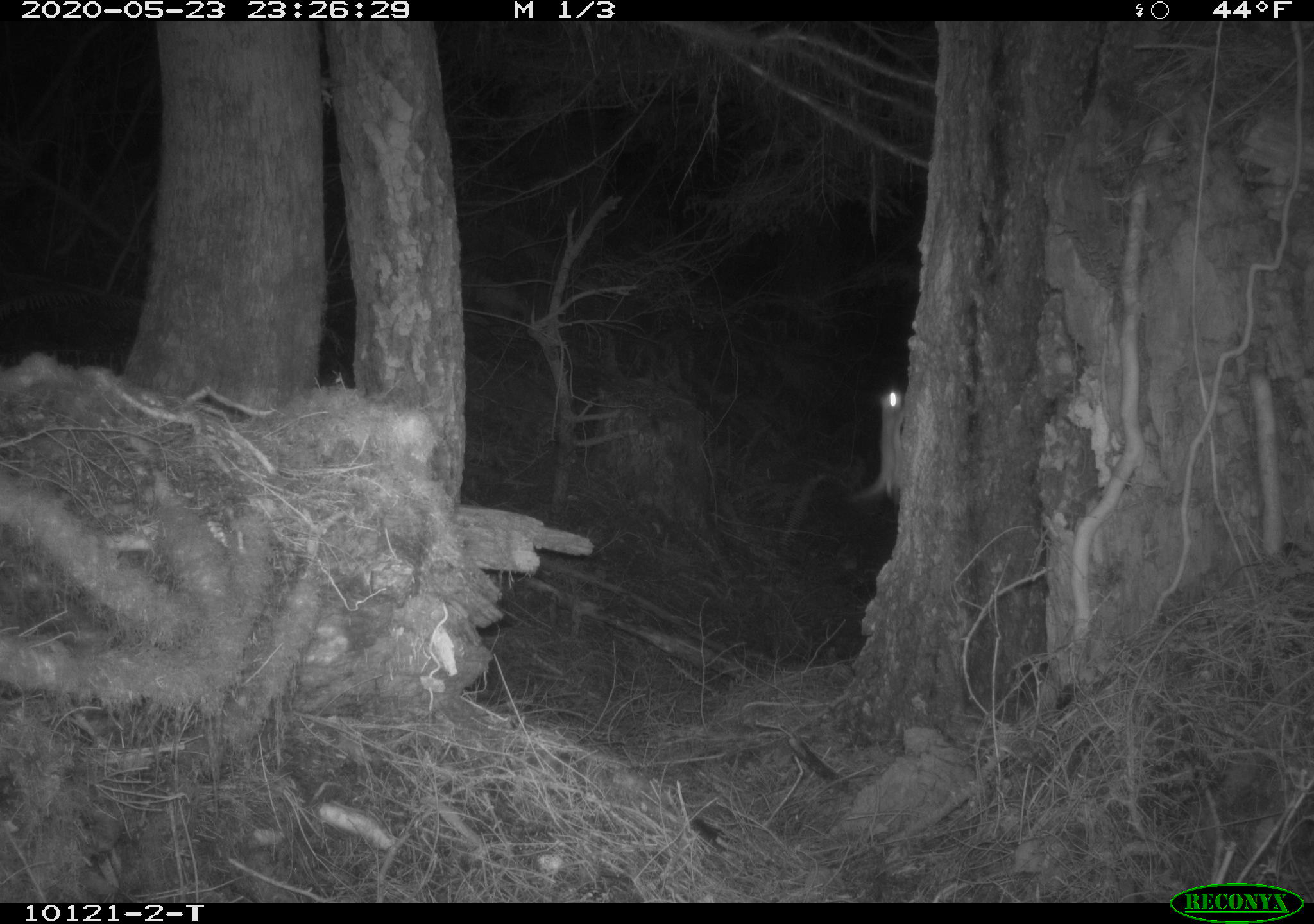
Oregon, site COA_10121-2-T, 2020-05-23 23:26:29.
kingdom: Animalia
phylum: Chordata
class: Mammalia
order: Rodentia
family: Sciuridae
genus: Glaucomys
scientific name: Glaucomys oregonensis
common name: humboldt's flying squirrel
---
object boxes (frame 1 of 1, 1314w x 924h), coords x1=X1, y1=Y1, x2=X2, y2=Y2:
humboldt's flying squirrel: x1=849, y1=371, x2=916, y2=521